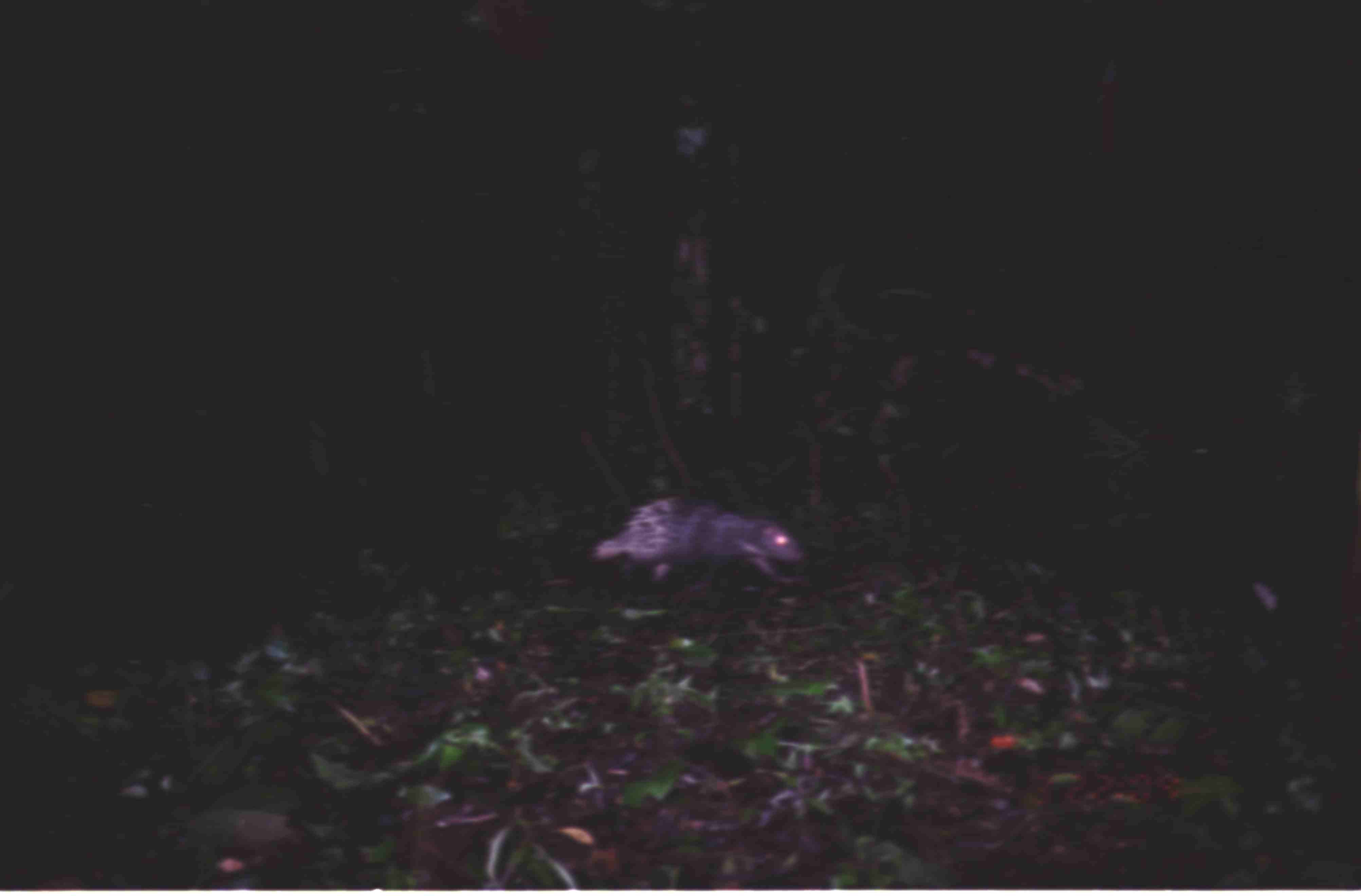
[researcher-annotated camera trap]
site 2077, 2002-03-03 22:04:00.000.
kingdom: Animalia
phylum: Chordata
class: Mammalia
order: Rodentia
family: Hystricidae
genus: Hystrix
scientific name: Hystrix brachyura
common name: east asian porcupine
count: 1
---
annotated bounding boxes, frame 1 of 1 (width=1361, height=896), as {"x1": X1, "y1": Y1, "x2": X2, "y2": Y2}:
hystrix brachyura: {"x1": 591, "y1": 495, "x2": 811, "y2": 592}